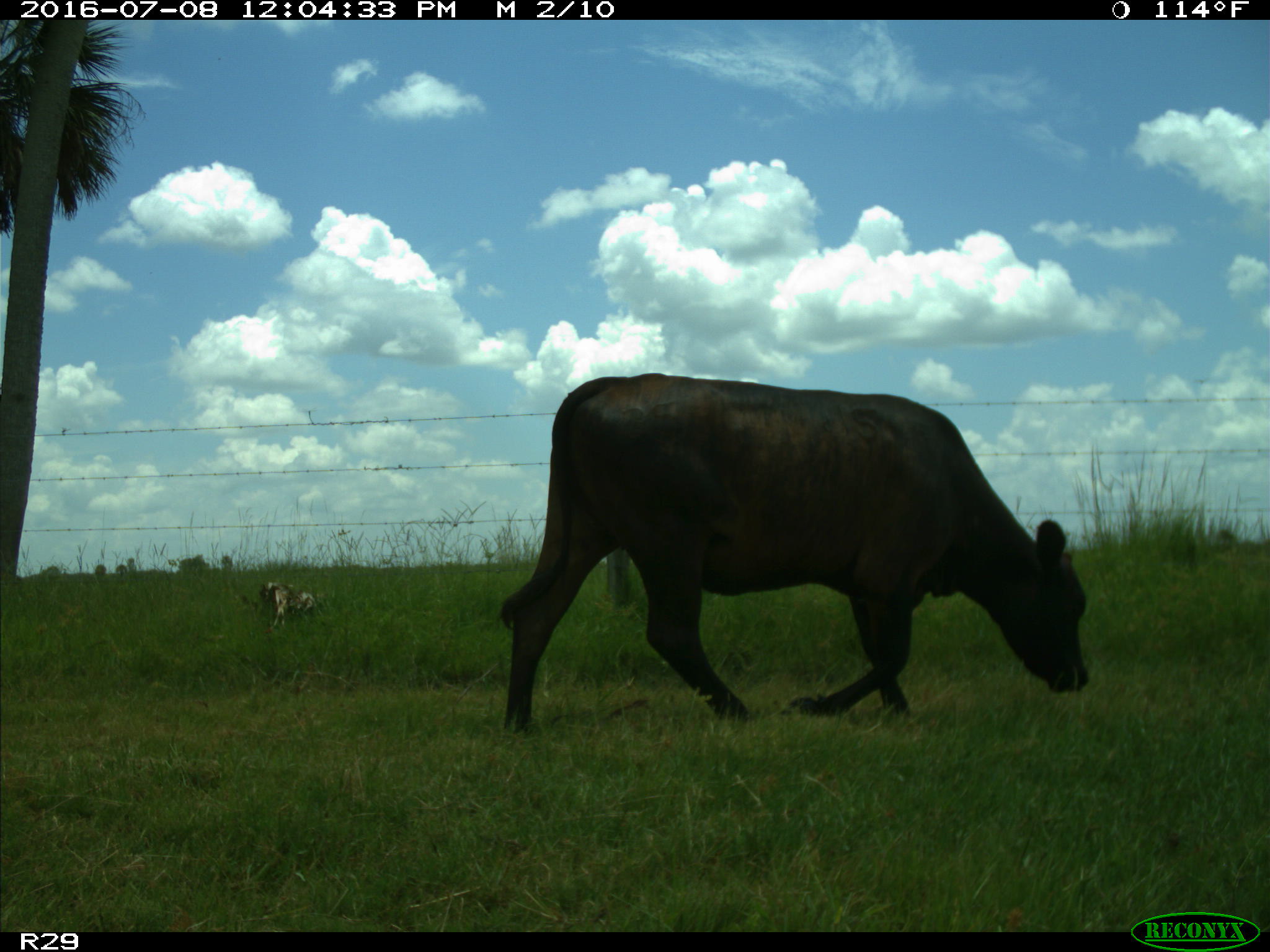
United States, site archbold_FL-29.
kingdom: Animalia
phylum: Chordata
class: Mammalia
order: Artiodactyla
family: Bovidae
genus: Bos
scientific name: Bos taurus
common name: domestic cow